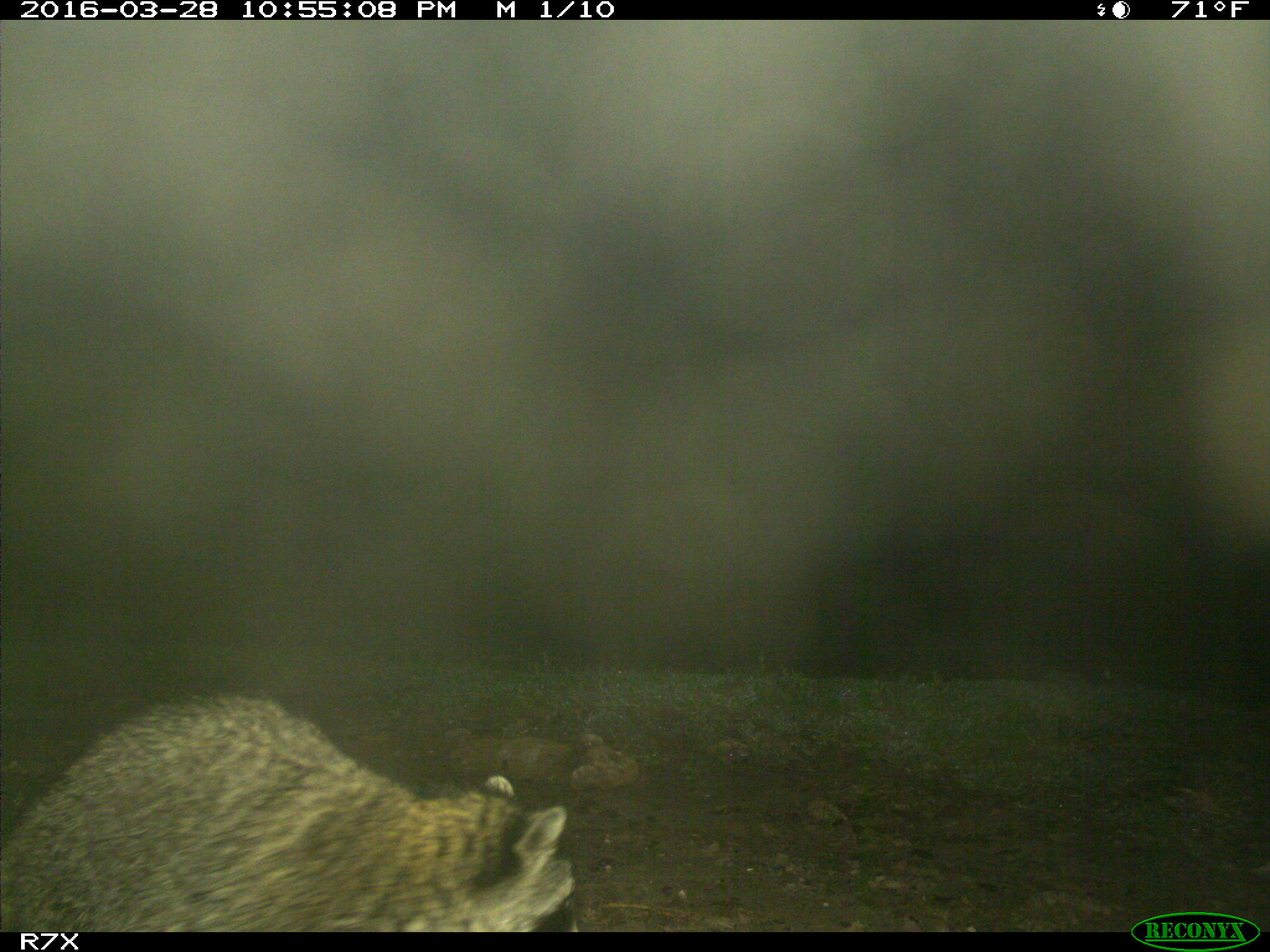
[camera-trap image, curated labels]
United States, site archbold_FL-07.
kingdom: Animalia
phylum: Chordata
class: Mammalia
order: Carnivora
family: Procyonidae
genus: Procyon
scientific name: Procyon lotor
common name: common raccoon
Procyon lotor (common raccoon).